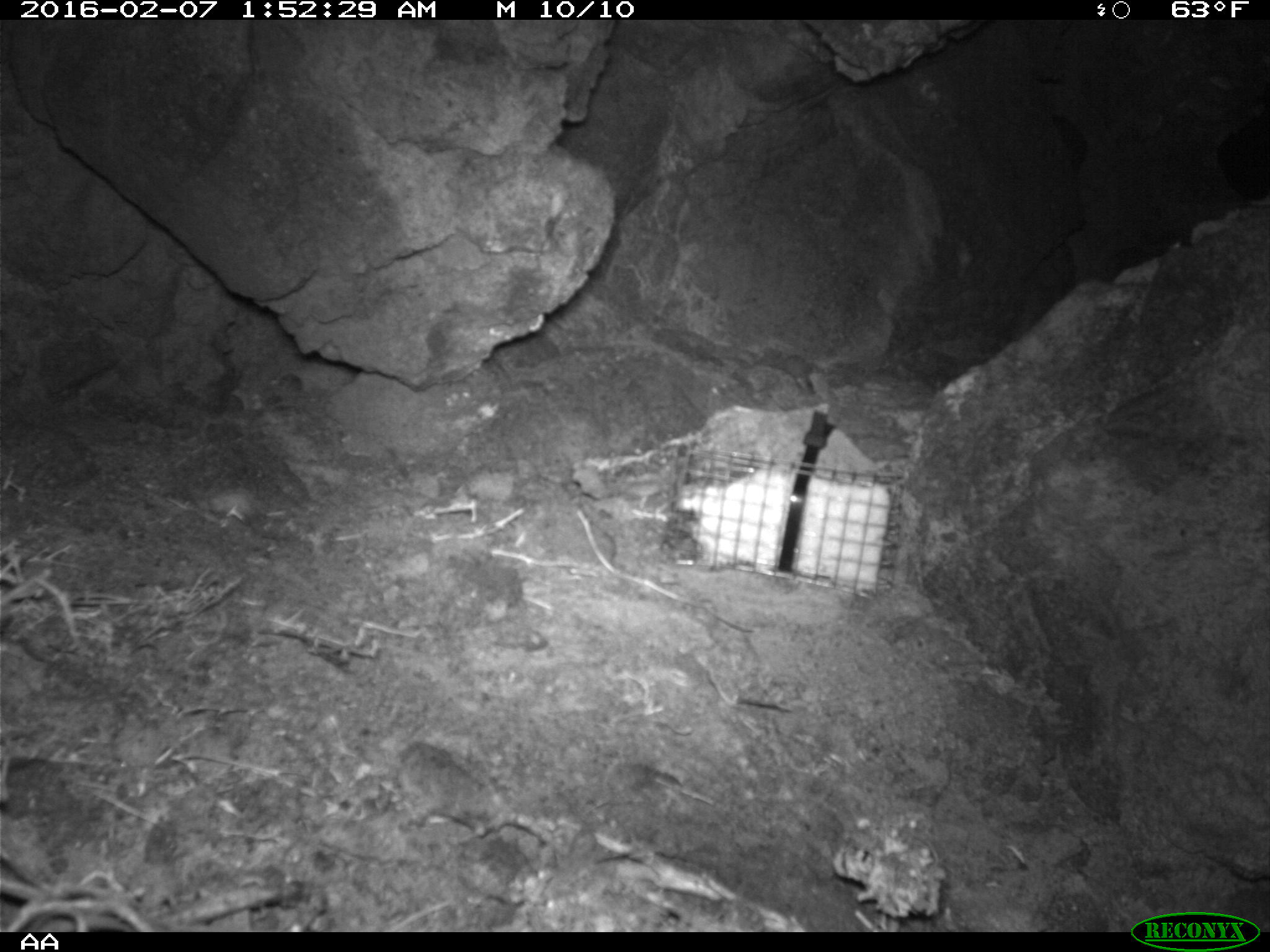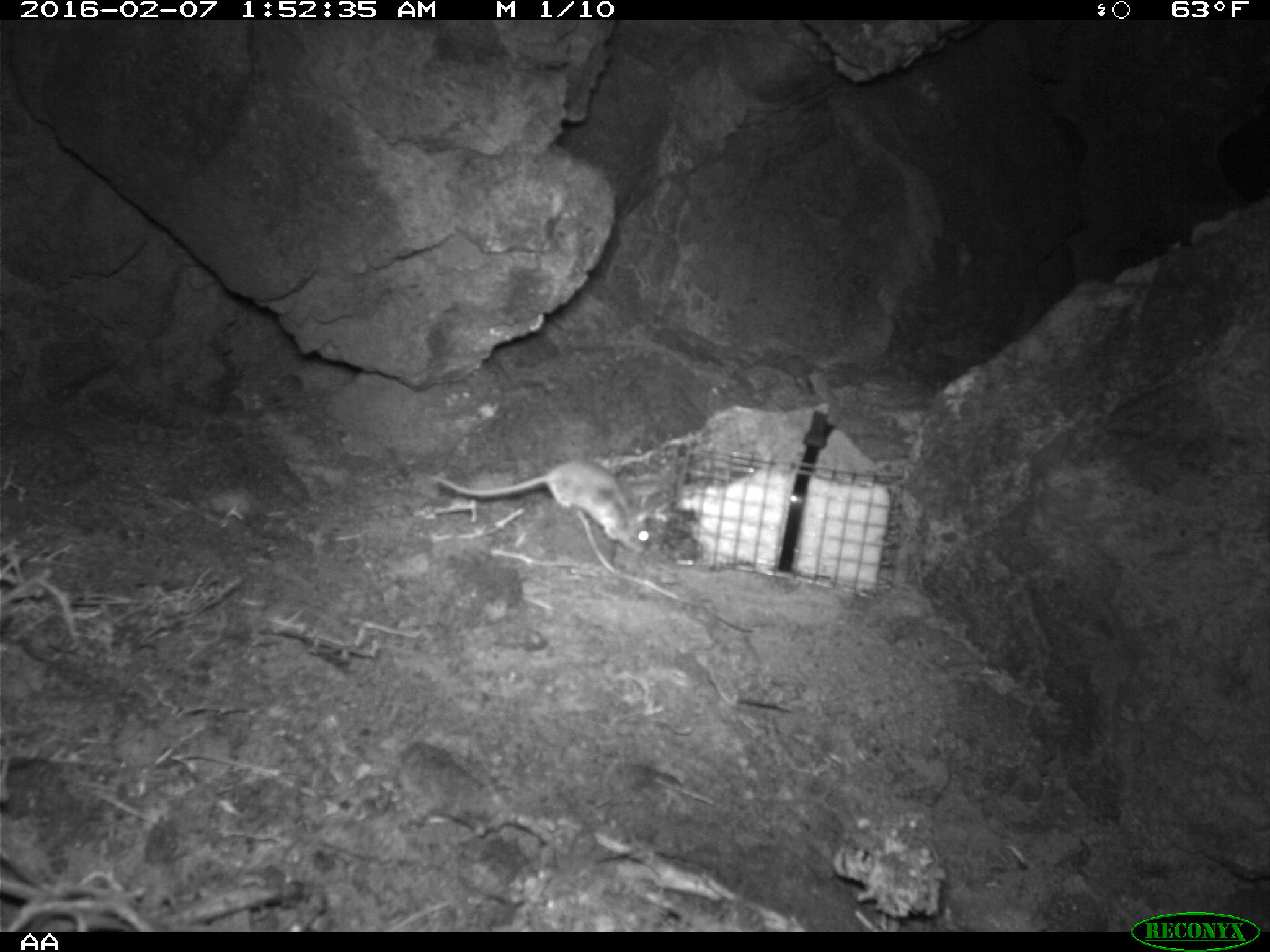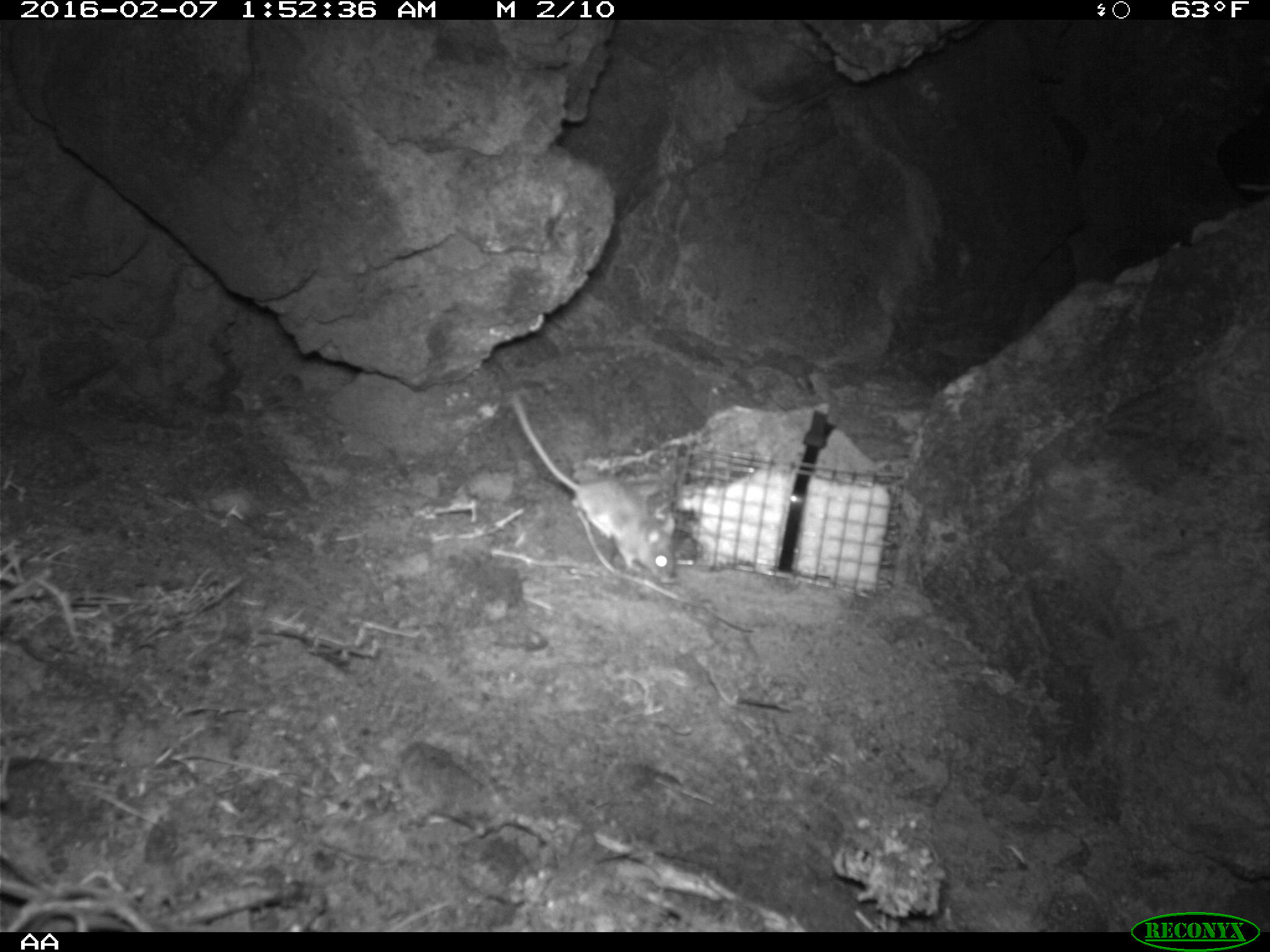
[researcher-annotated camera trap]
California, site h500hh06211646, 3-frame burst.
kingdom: Animalia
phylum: Chordata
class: Mammalia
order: Rodentia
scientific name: Rodentia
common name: rodent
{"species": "rodent (Rodentia)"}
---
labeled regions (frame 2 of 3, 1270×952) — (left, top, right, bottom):
rodent: (435, 461, 652, 552)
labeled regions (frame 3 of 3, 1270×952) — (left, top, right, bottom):
rodent: (511, 394, 674, 581); (1238, 182, 1269, 191)